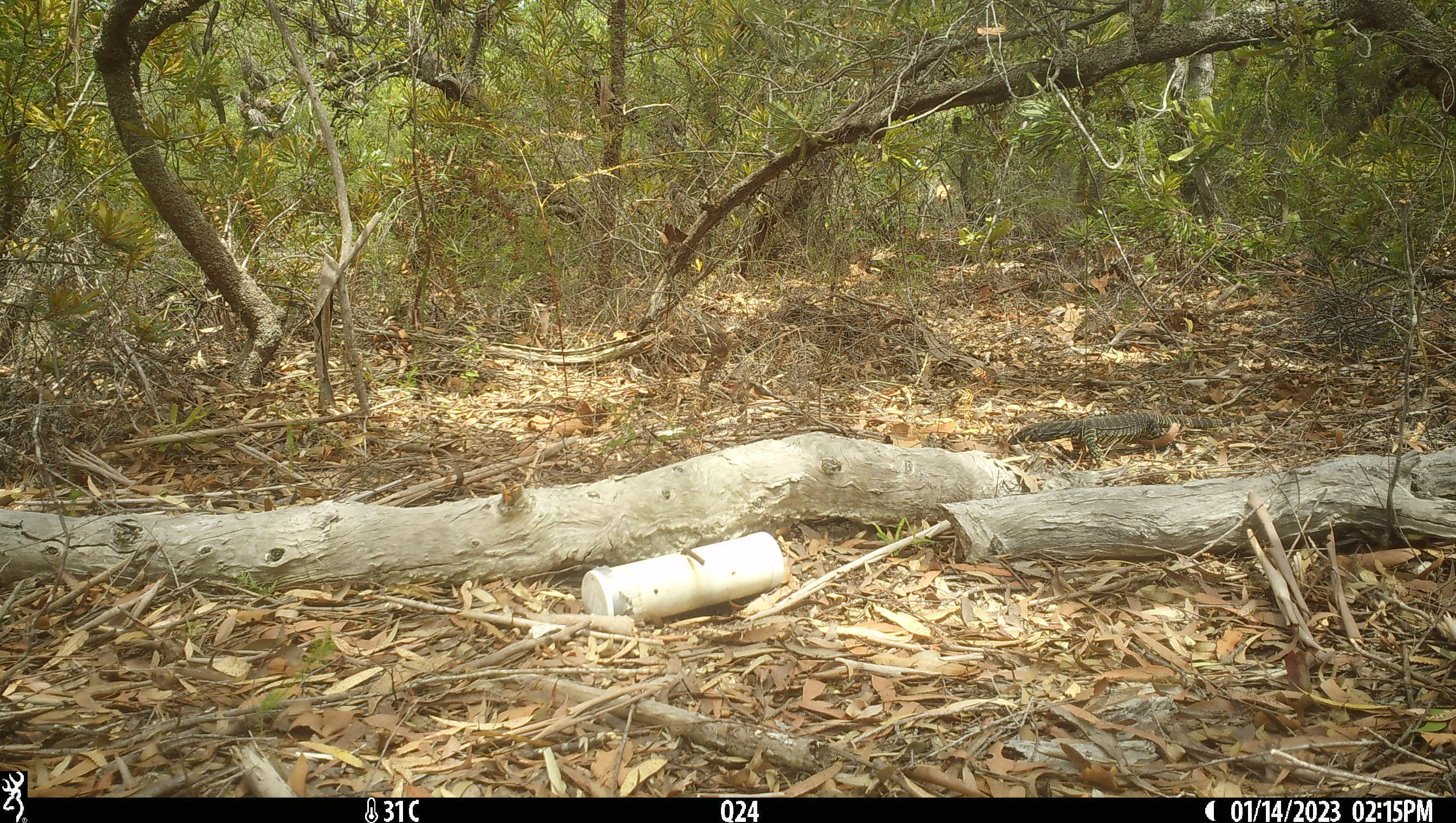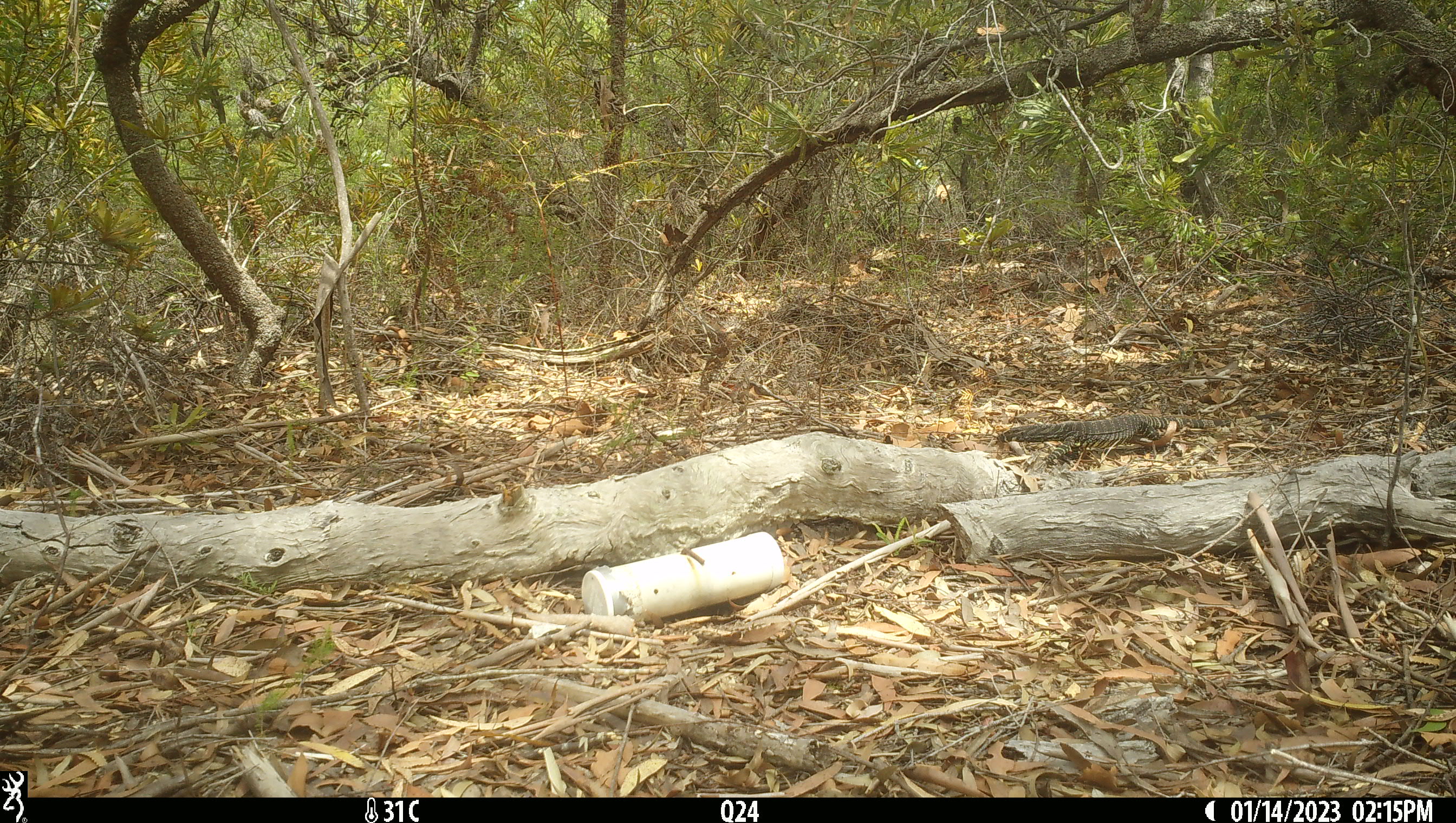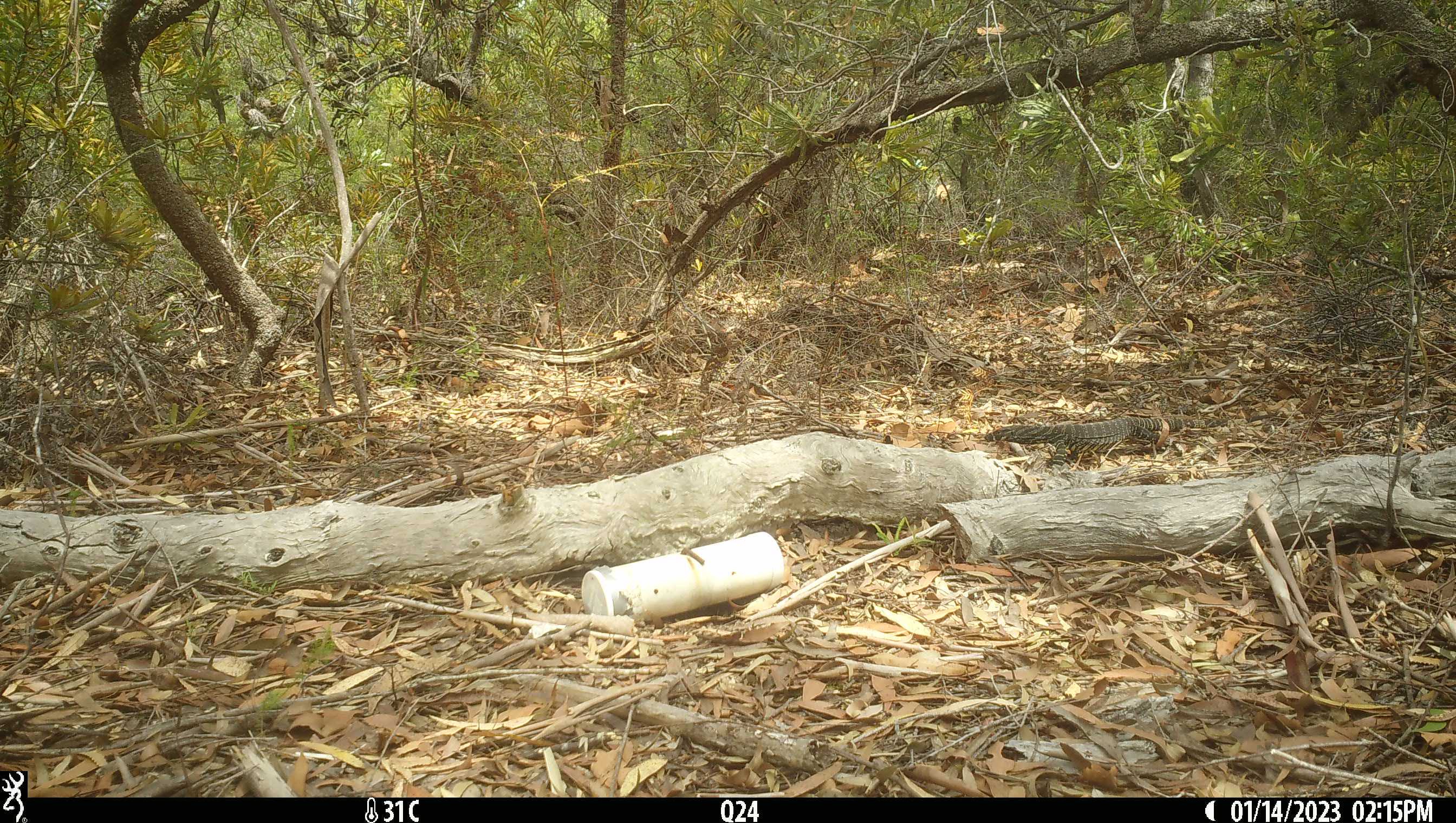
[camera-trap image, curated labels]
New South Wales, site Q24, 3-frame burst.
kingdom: Animalia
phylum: Chordata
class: Reptilia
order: Squamata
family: Varanidae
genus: Varanus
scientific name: Varanus varius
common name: lace monitor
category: goanna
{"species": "goanna (lace monitor) (Varanus varius)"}